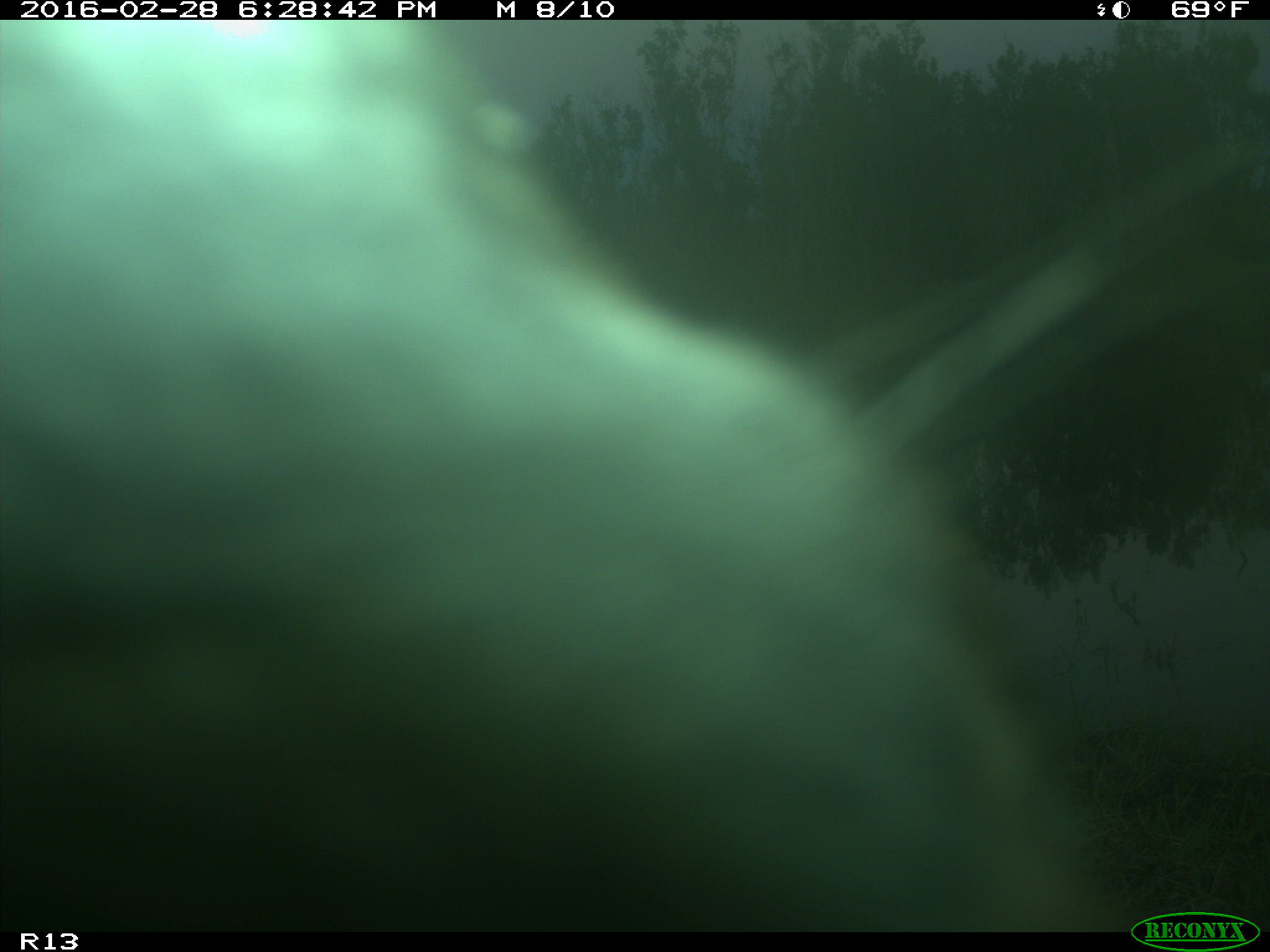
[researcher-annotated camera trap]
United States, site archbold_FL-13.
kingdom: Animalia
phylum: Chordata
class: Mammalia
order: Artiodactyla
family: Bovidae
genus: Bos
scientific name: Bos taurus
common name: domestic cow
Bos taurus (domestic cow).